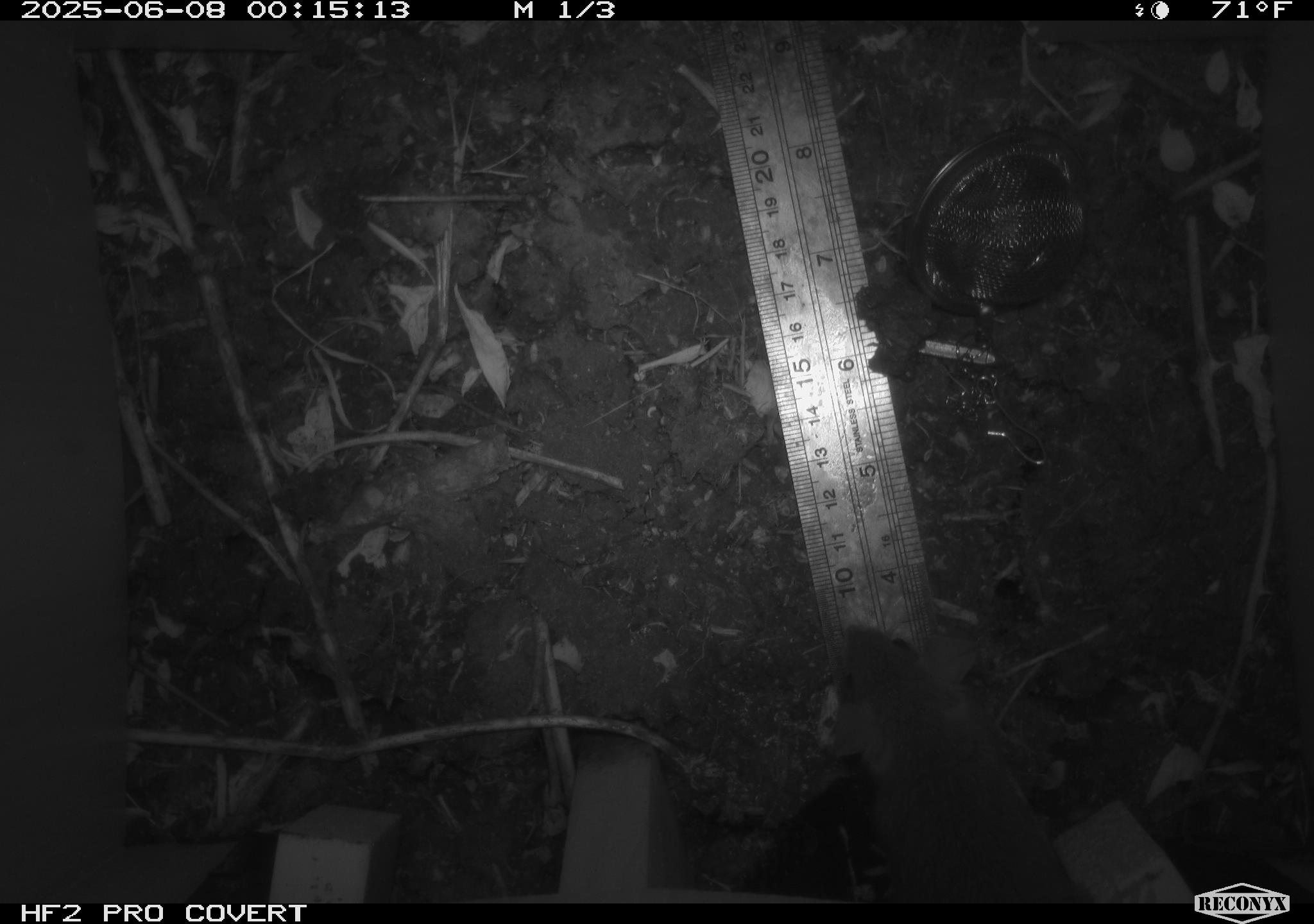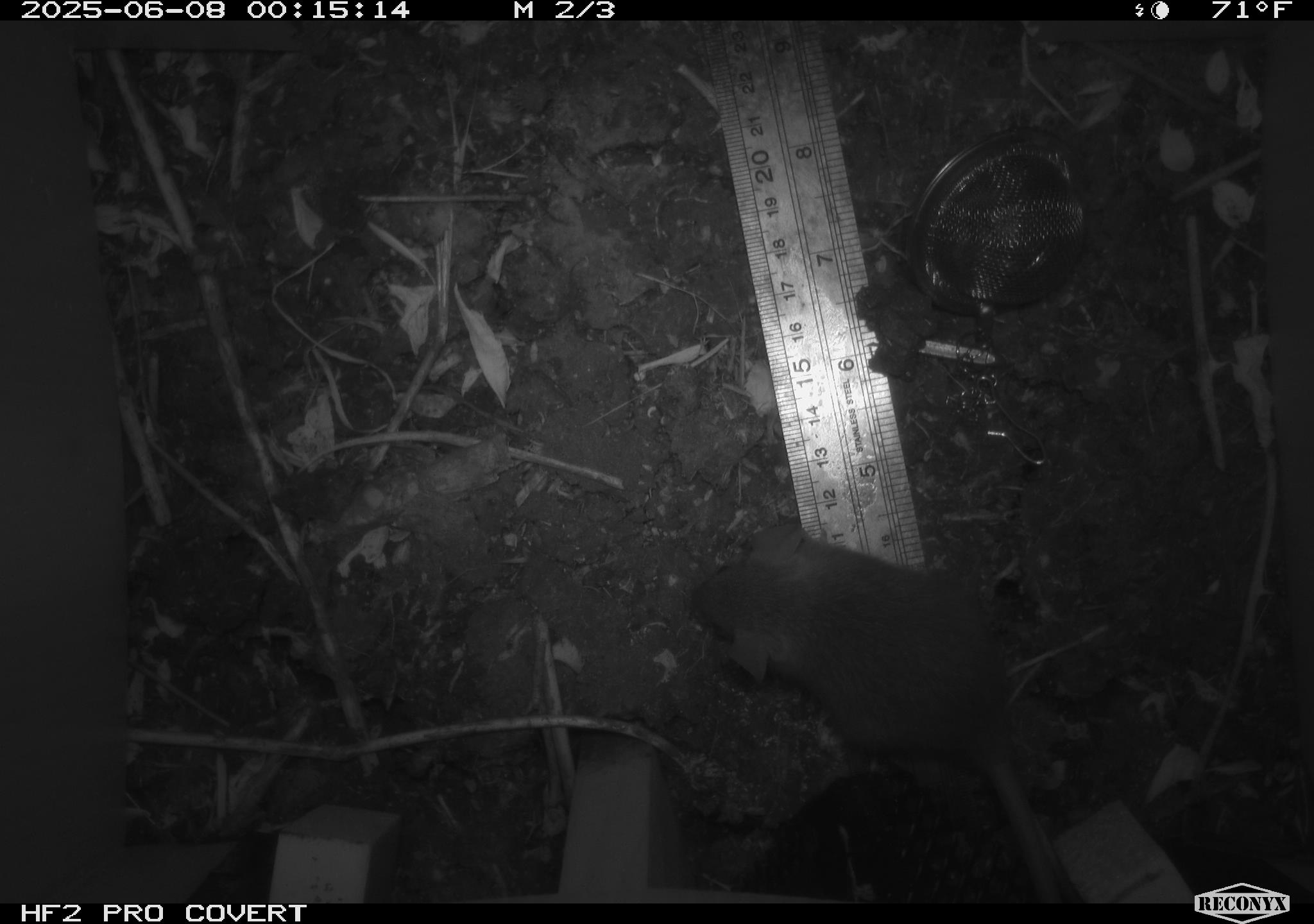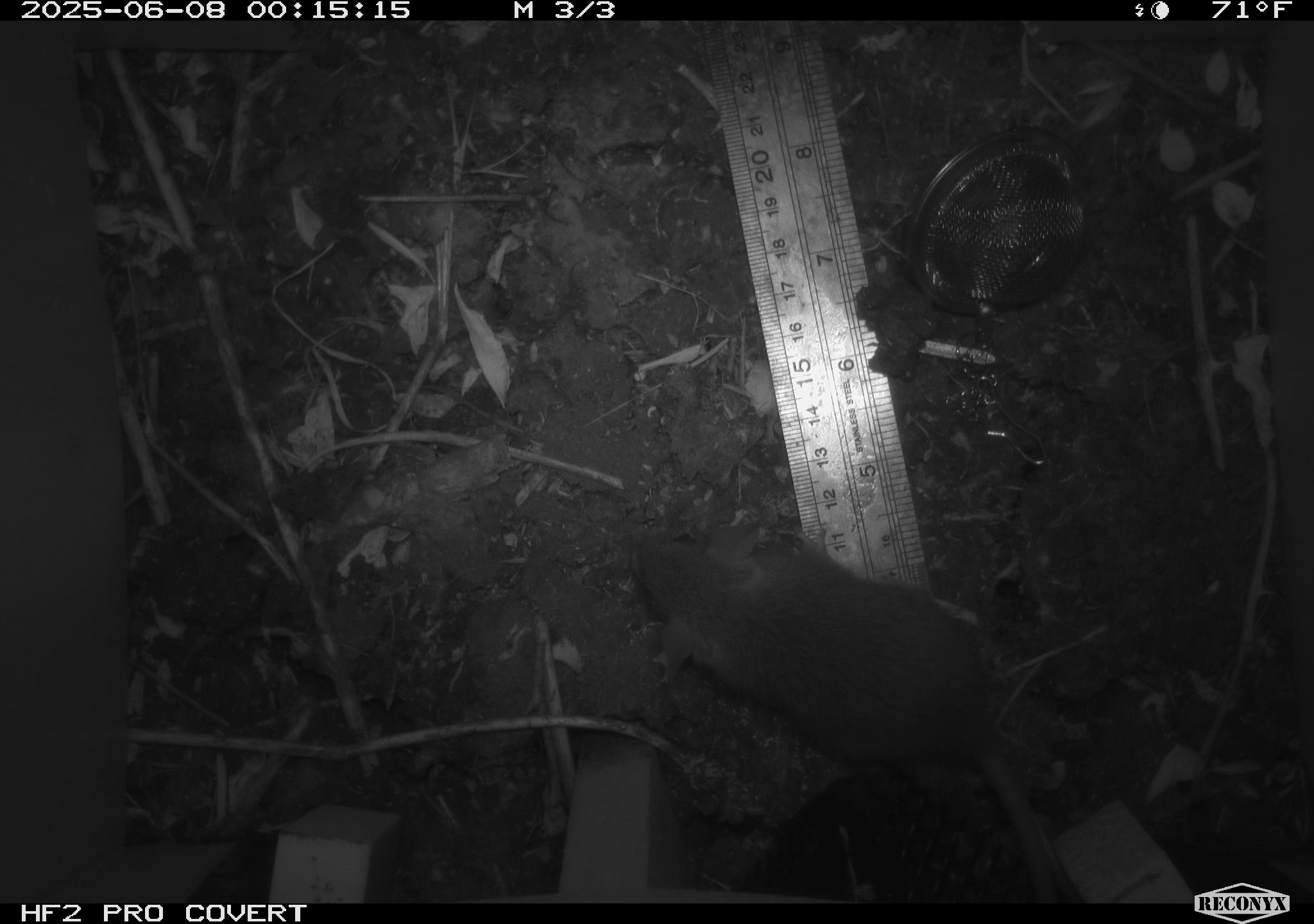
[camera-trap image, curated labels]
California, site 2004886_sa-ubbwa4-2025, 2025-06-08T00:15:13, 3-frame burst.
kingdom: Animalia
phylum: Chordata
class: Mammalia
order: Rodentia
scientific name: Rodentia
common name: rodent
Rodent (Rodentia).